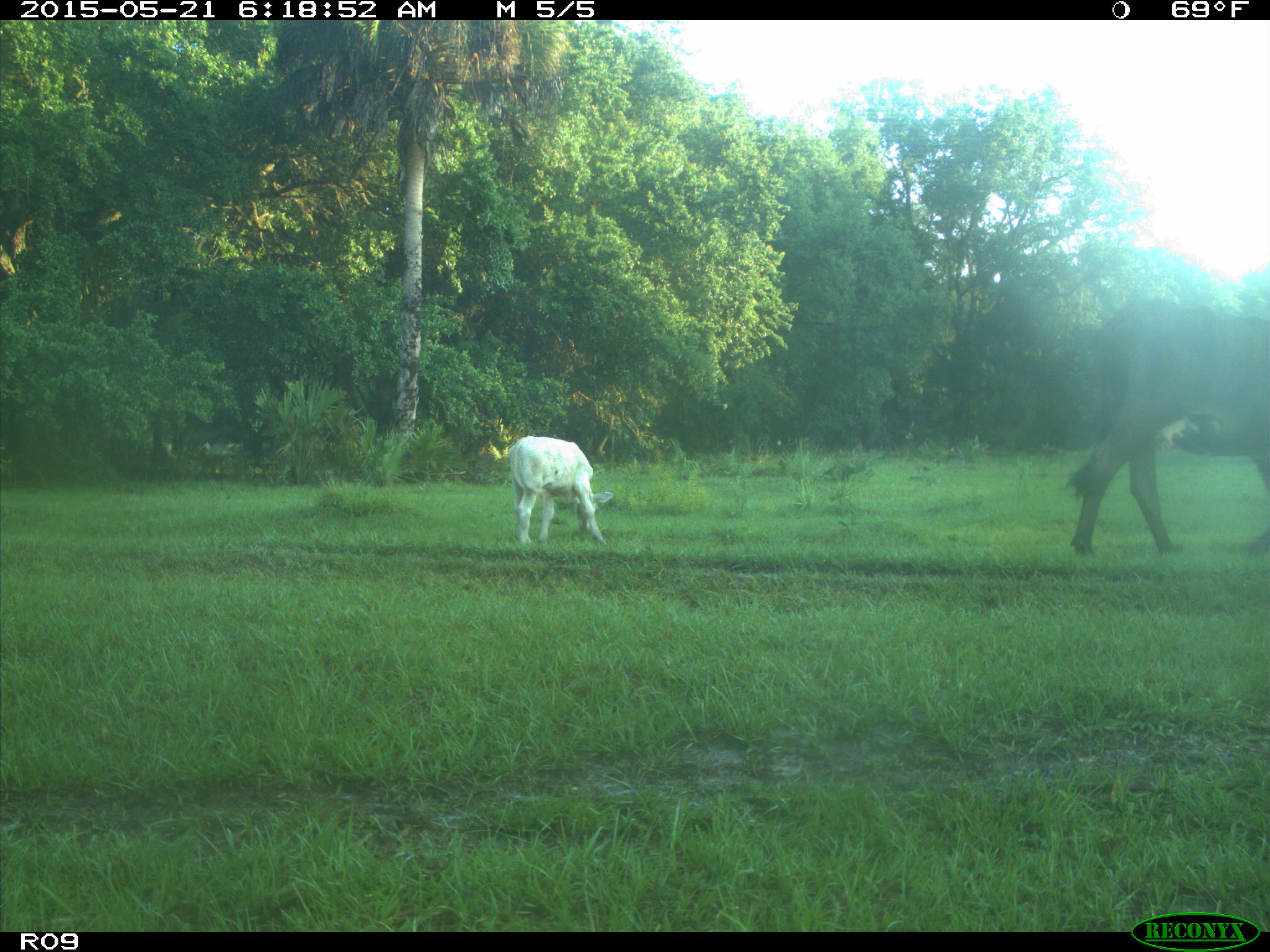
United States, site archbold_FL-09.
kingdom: Animalia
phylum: Chordata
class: Mammalia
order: Artiodactyla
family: Bovidae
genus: Bos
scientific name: Bos taurus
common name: domestic cow